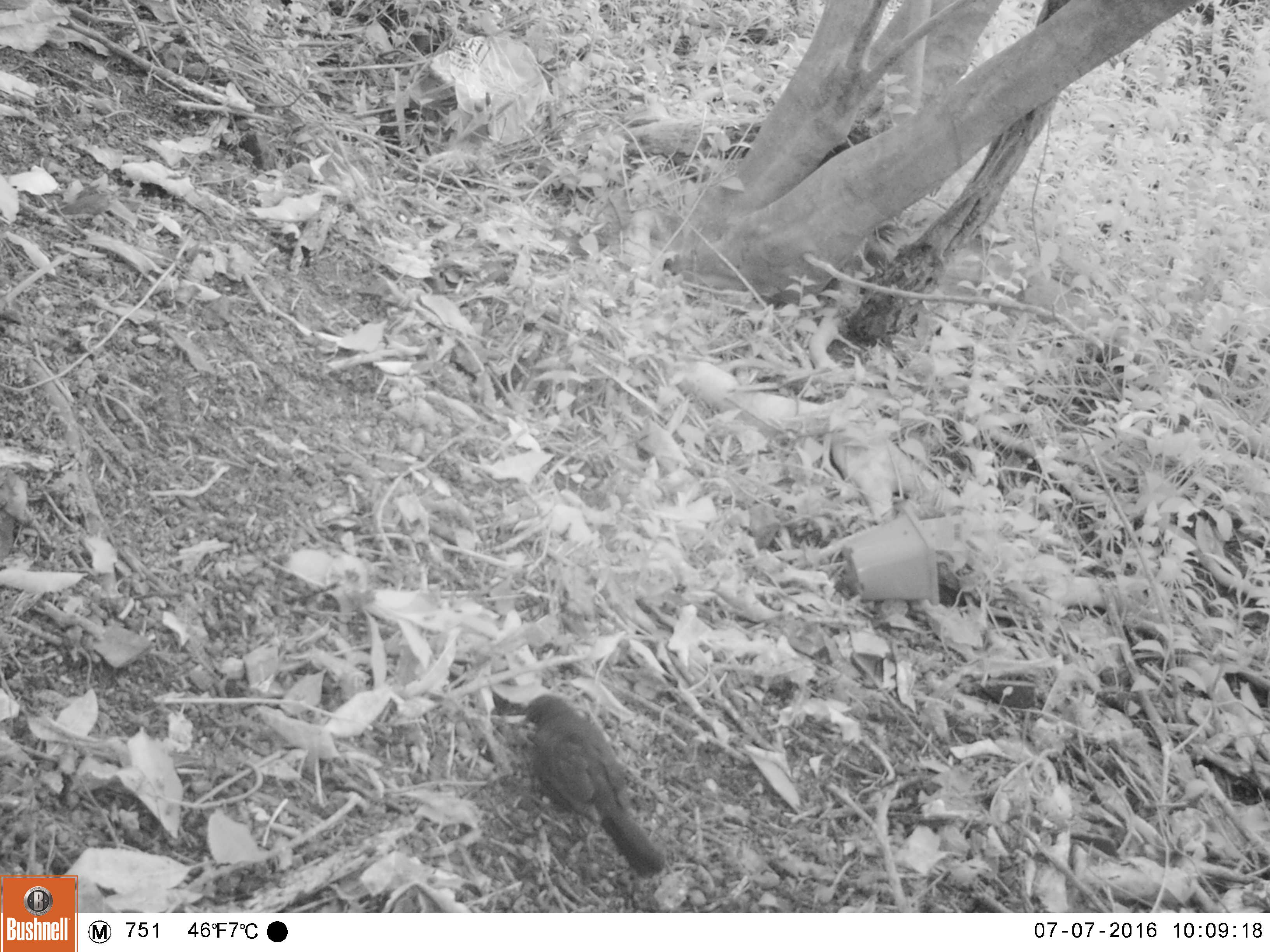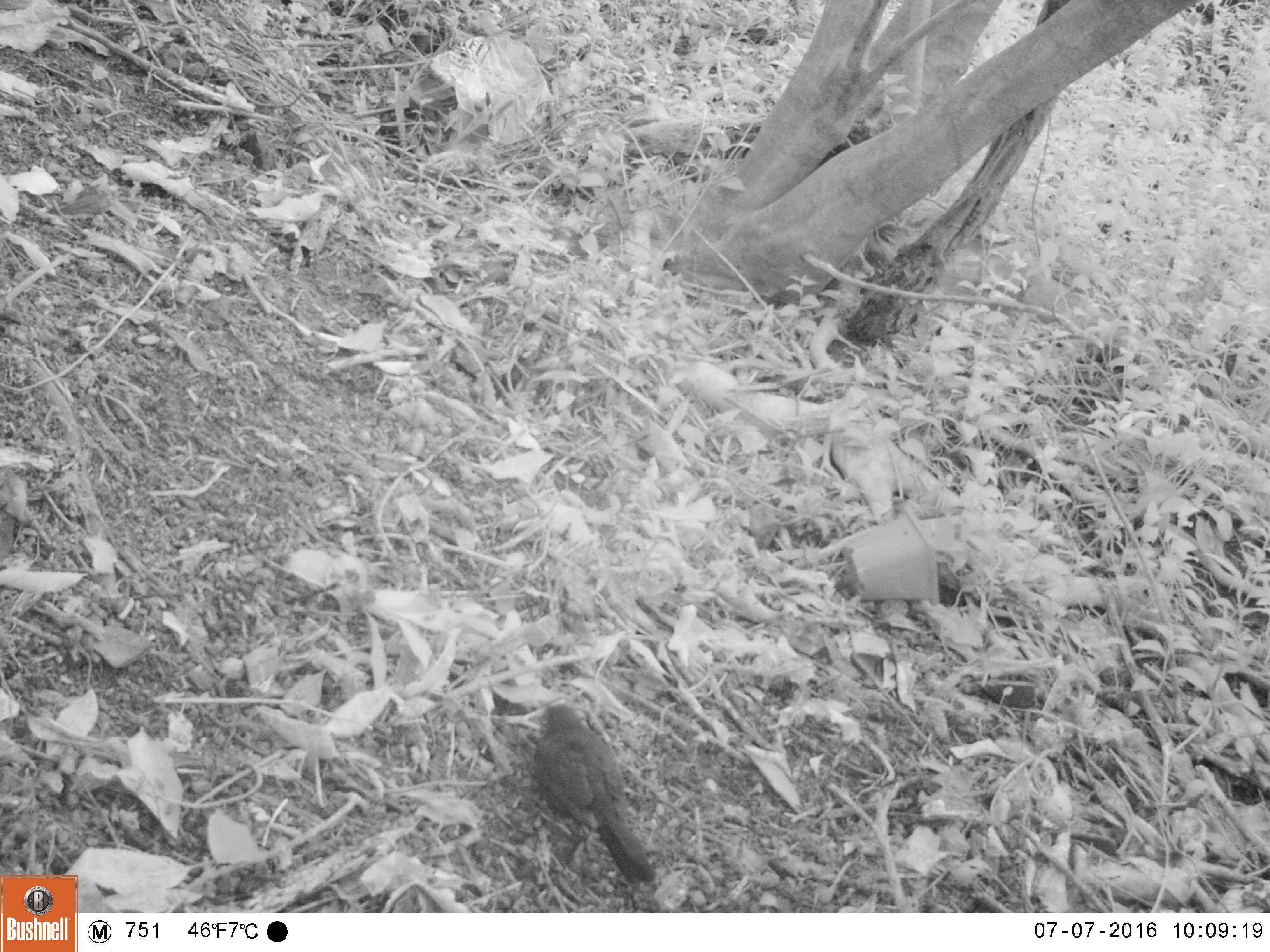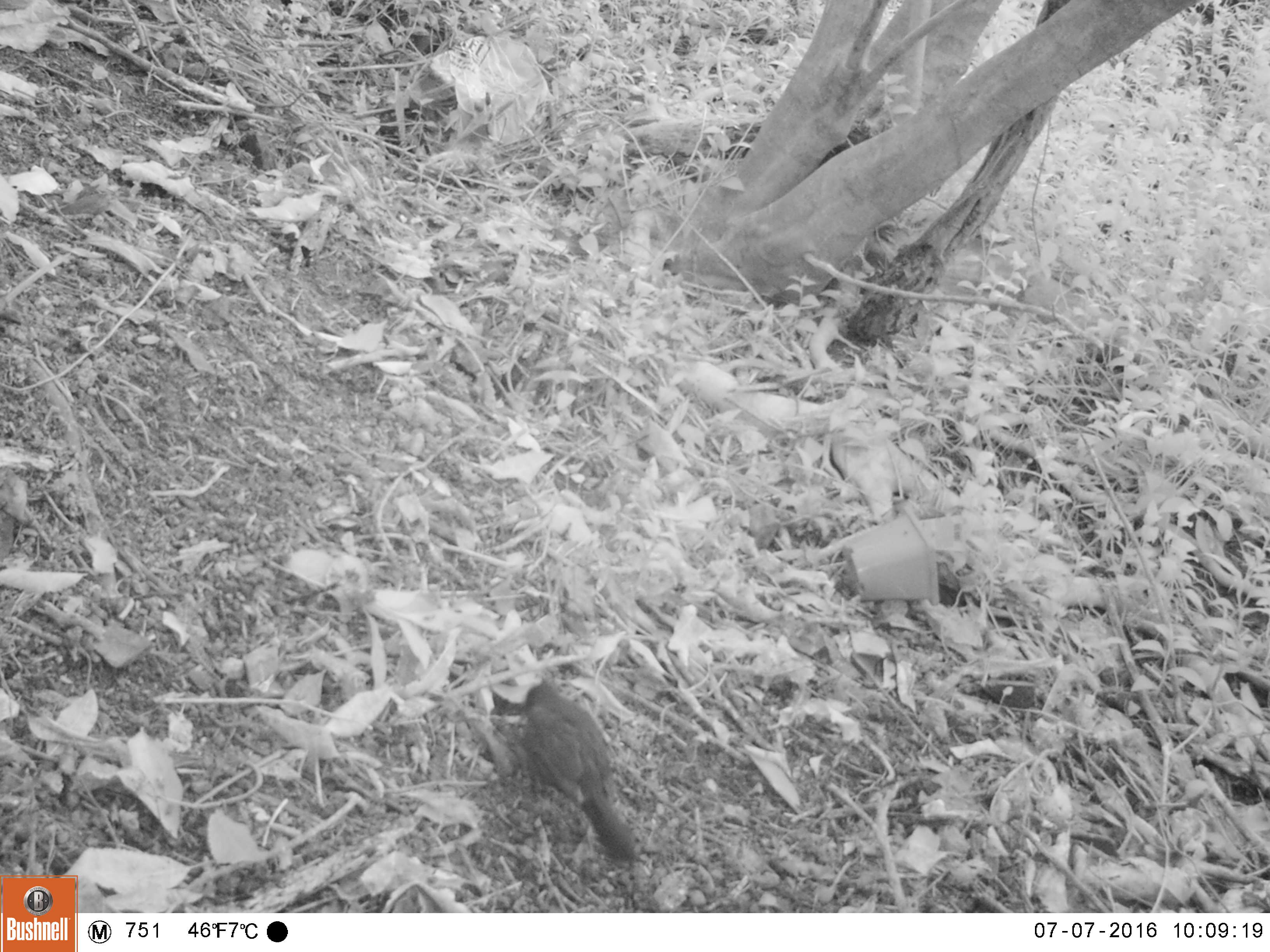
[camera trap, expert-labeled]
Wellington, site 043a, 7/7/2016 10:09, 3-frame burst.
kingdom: Animalia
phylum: Chordata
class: Aves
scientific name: Aves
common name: bird